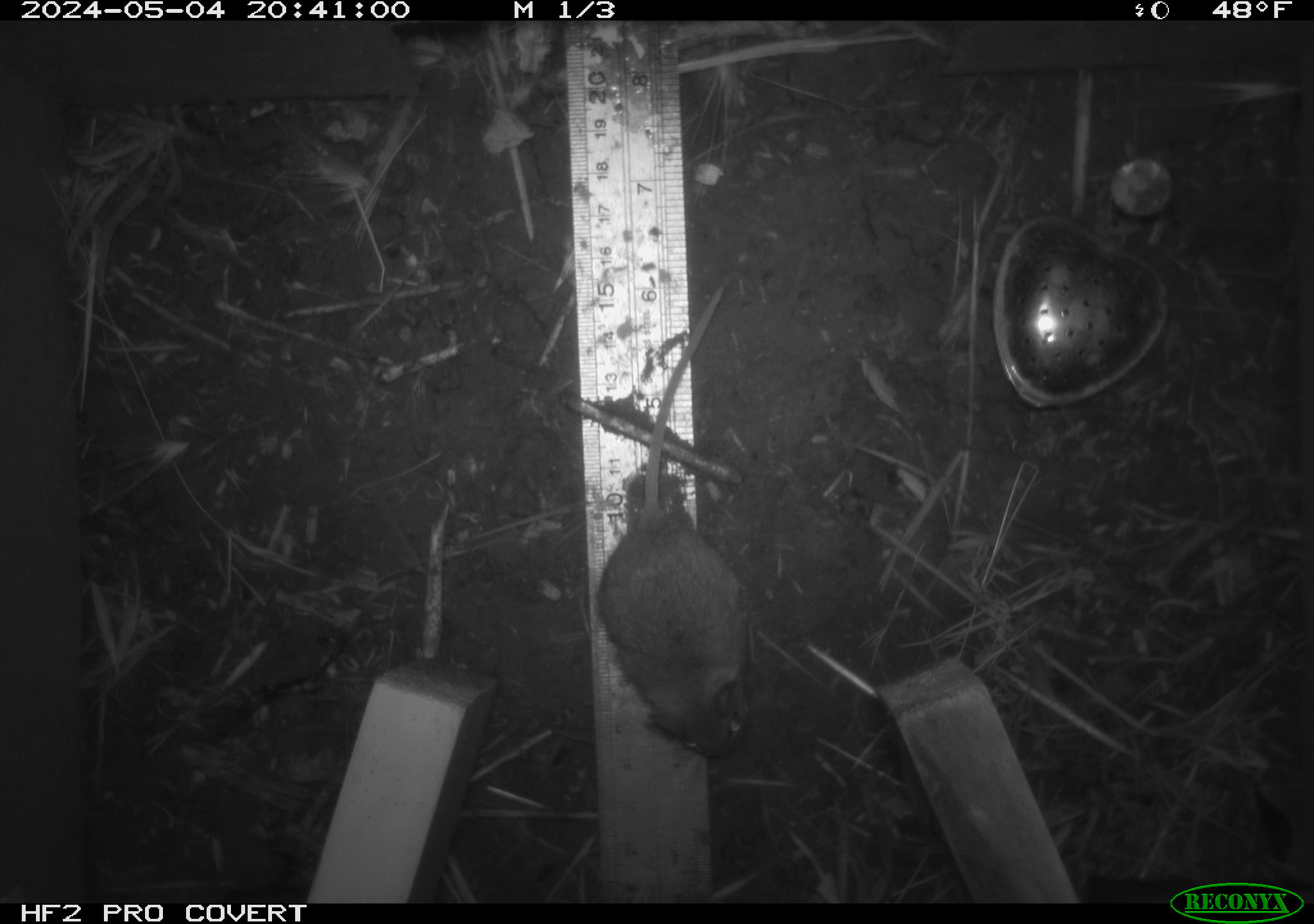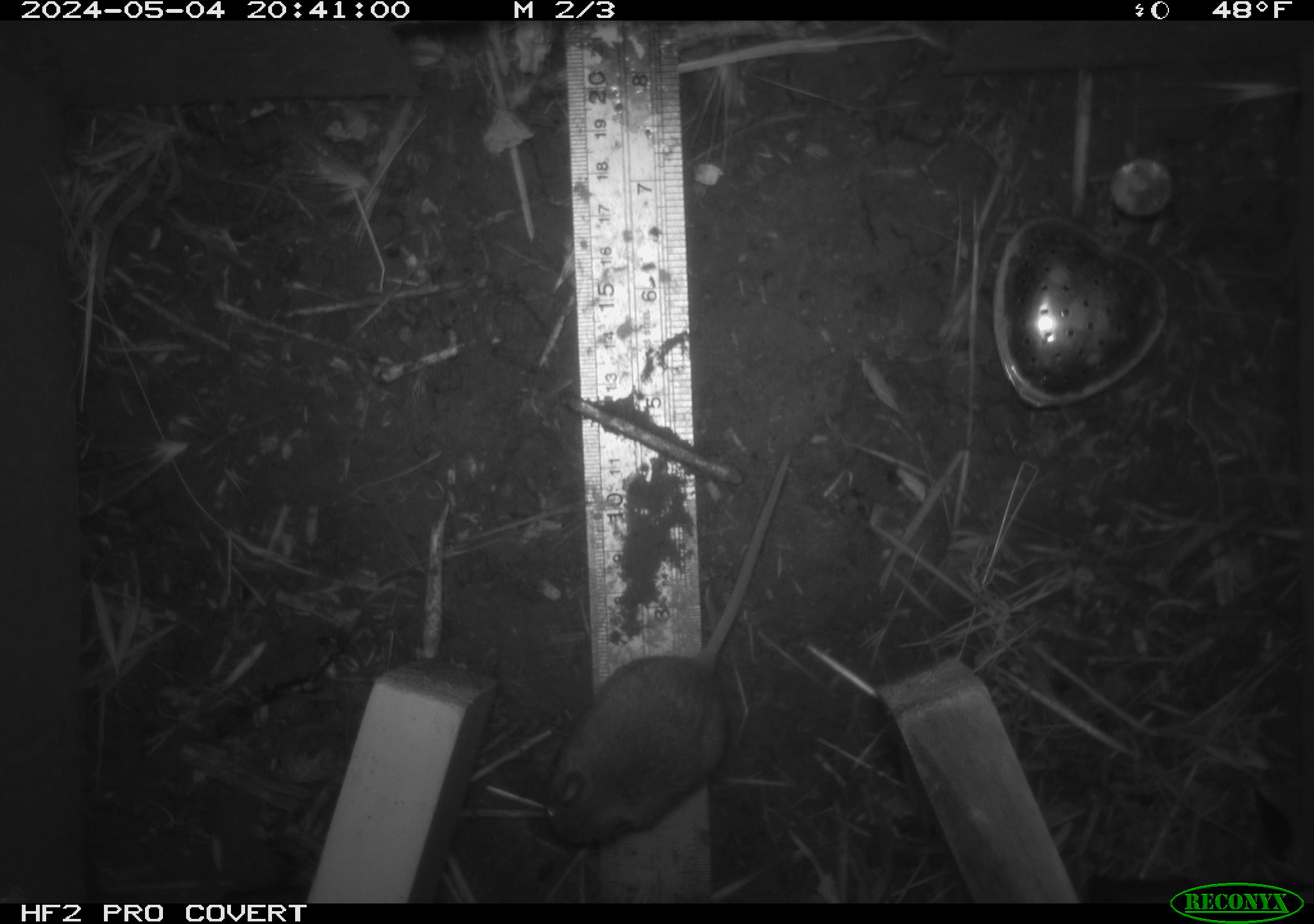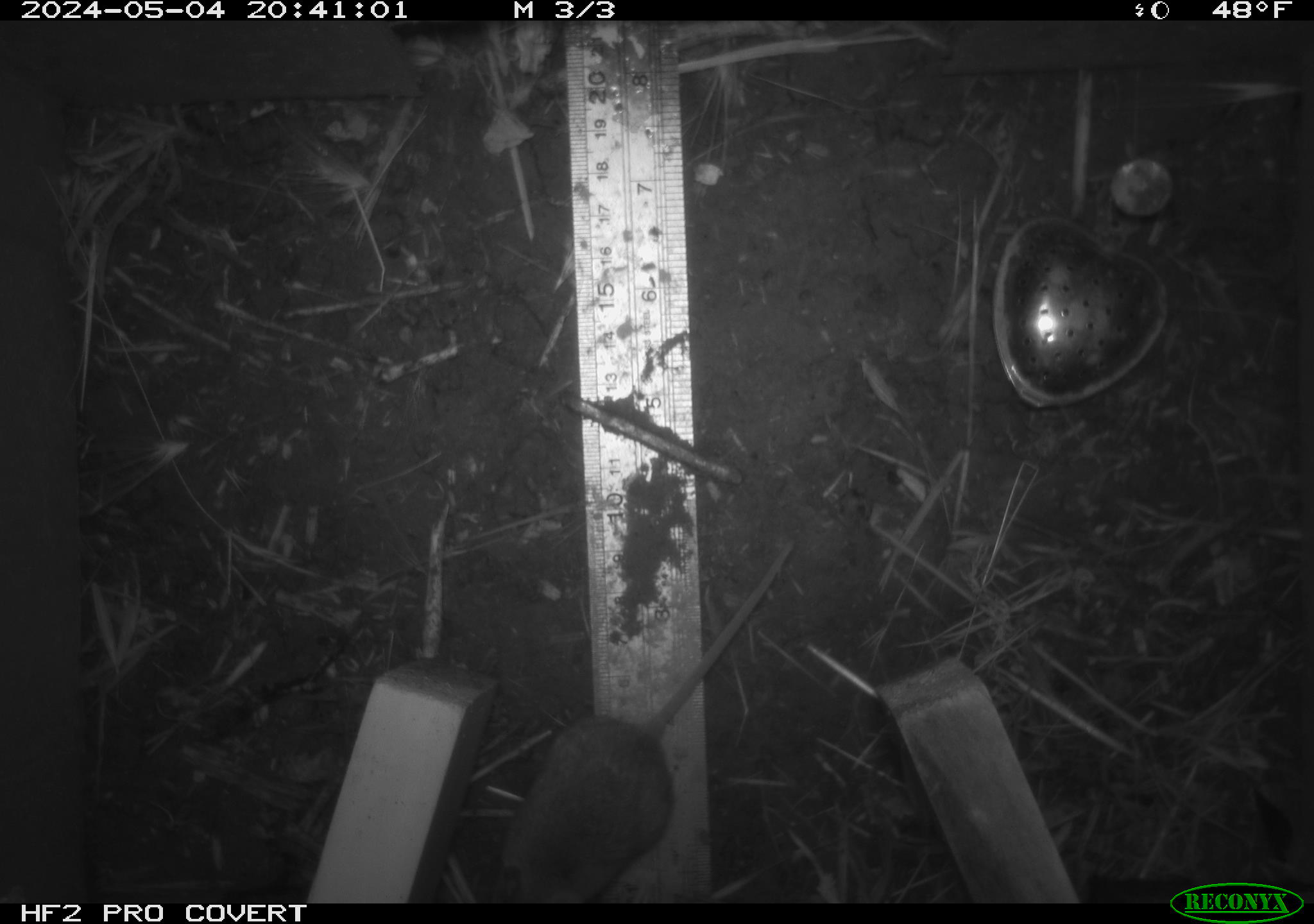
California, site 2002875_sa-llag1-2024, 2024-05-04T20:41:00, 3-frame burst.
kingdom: Animalia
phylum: Chordata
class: Mammalia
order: Rodentia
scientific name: Rodentia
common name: mouse species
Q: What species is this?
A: Mouse species (Rodentia).